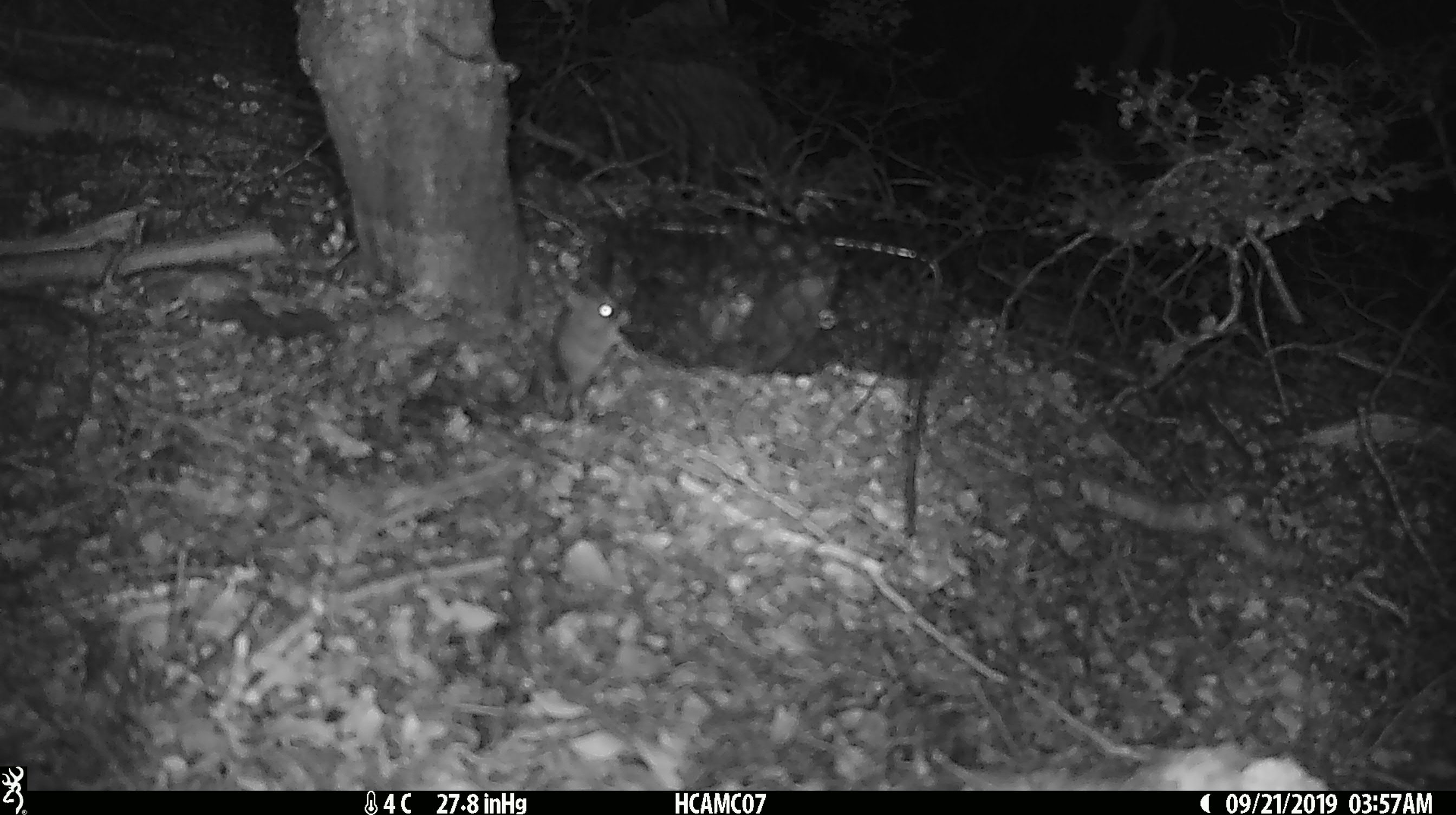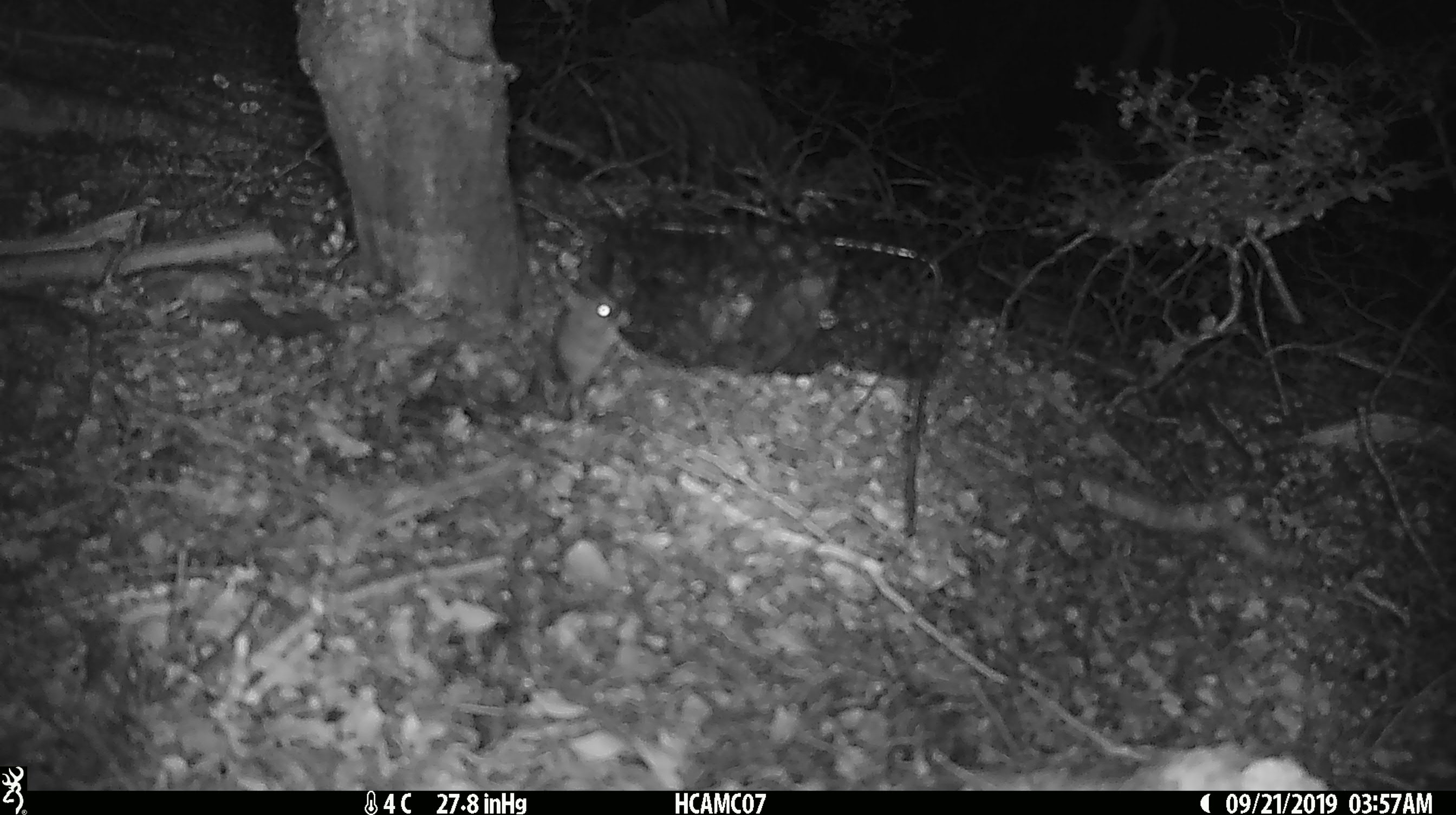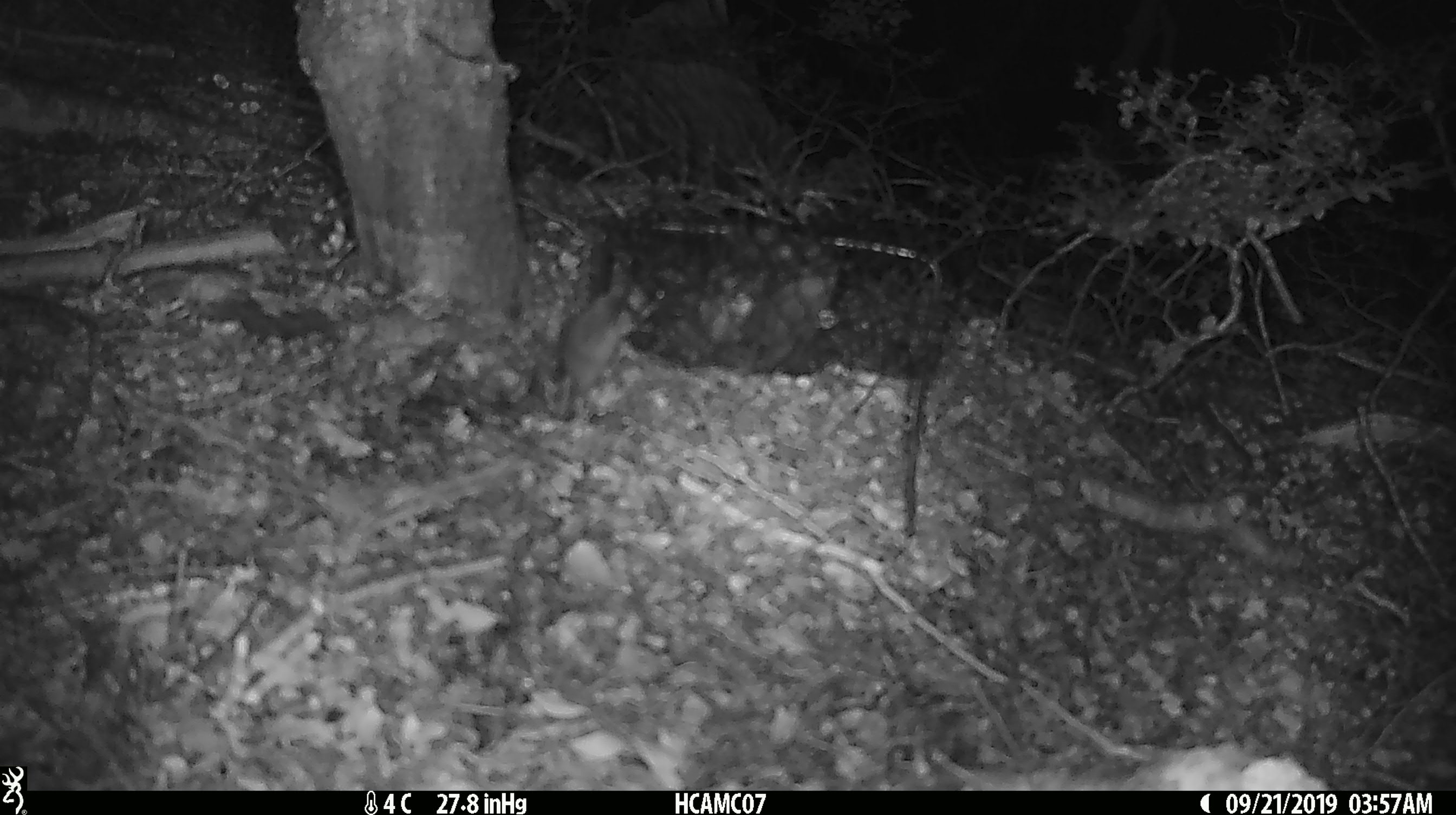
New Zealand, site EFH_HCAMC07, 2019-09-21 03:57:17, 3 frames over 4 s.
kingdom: Animalia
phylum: Chordata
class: Mammalia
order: Rodentia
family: Muridae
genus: Mus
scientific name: Mus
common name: mouse